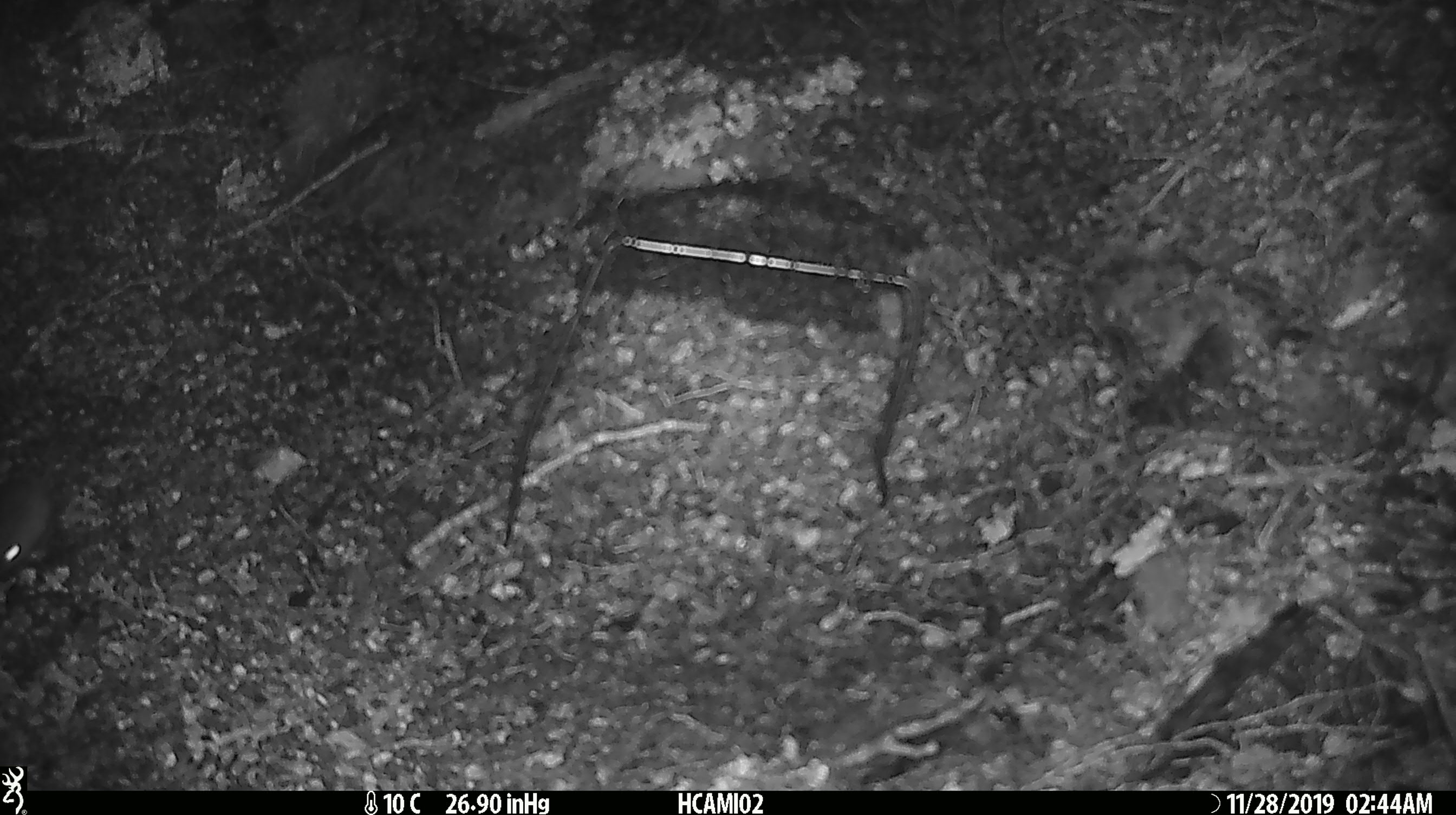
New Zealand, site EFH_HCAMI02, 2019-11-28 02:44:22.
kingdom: Animalia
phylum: Chordata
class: Mammalia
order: Rodentia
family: Muridae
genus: Mus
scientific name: Mus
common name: mouse